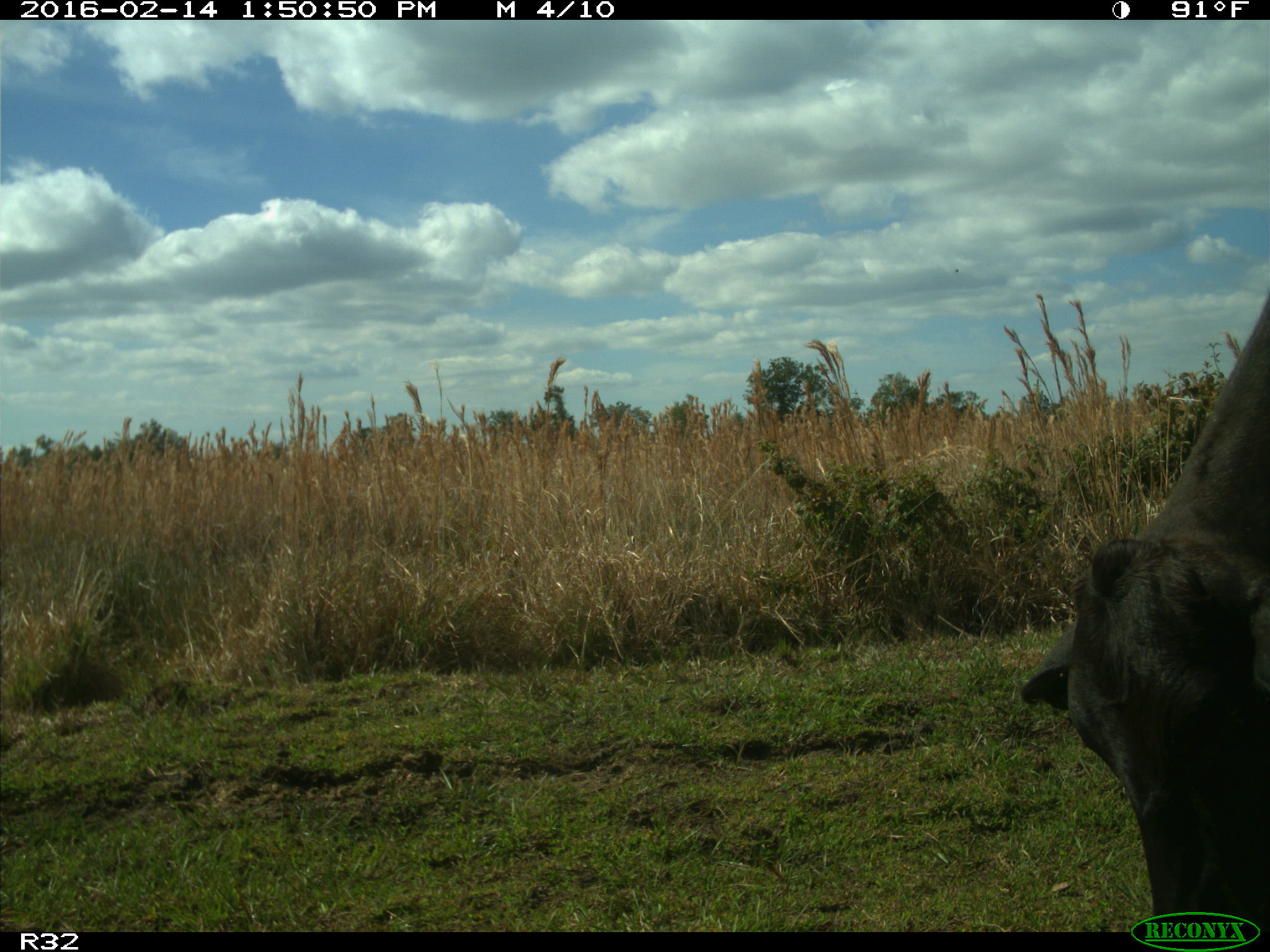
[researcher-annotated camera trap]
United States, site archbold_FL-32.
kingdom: Animalia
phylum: Chordata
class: Mammalia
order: Artiodactyla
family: Bovidae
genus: Bos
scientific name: Bos taurus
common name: domestic cow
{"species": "Bos taurus (domestic cow)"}